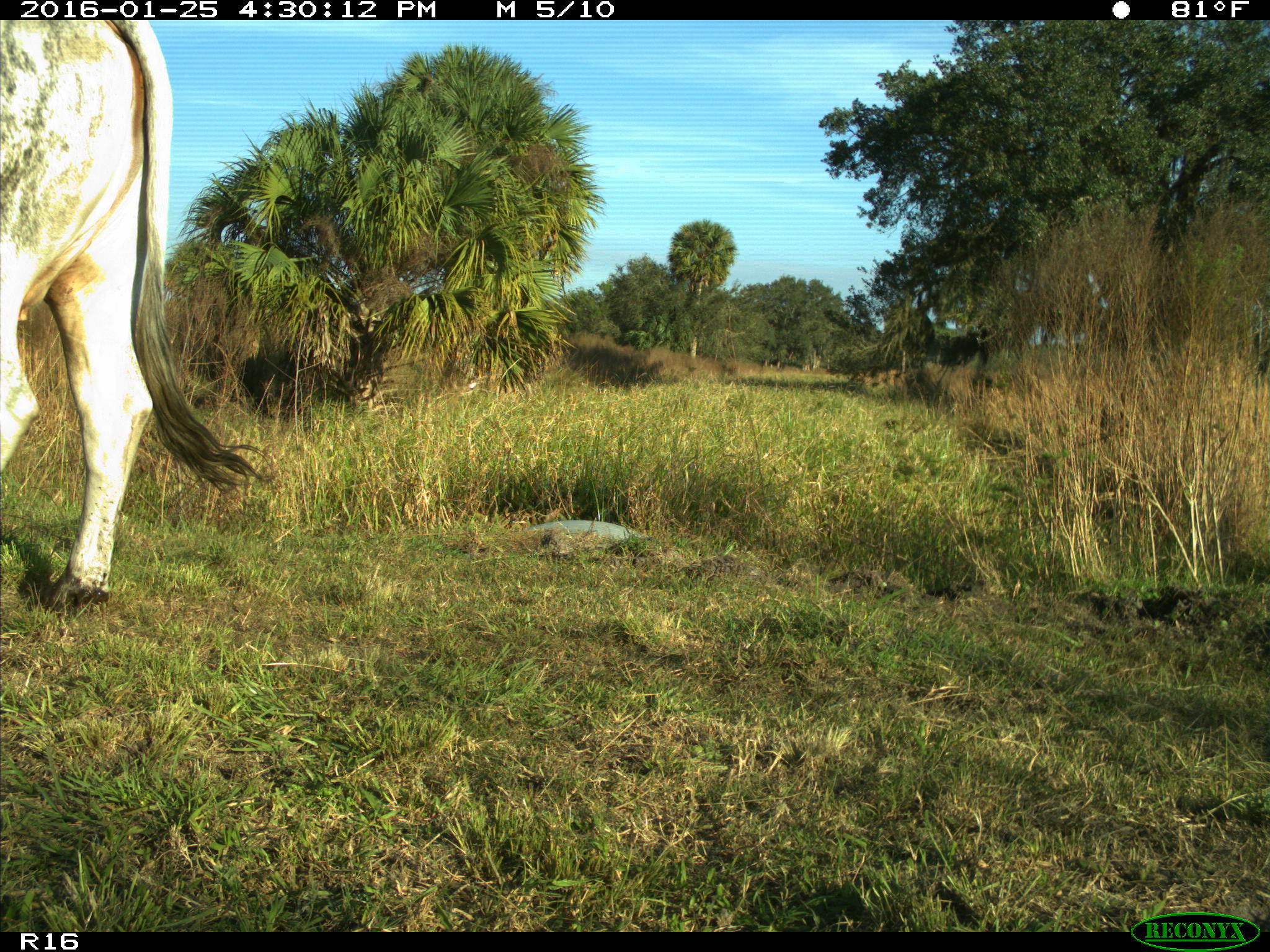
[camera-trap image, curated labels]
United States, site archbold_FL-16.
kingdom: Animalia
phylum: Chordata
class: Mammalia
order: Artiodactyla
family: Bovidae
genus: Bos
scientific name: Bos taurus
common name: domestic cow